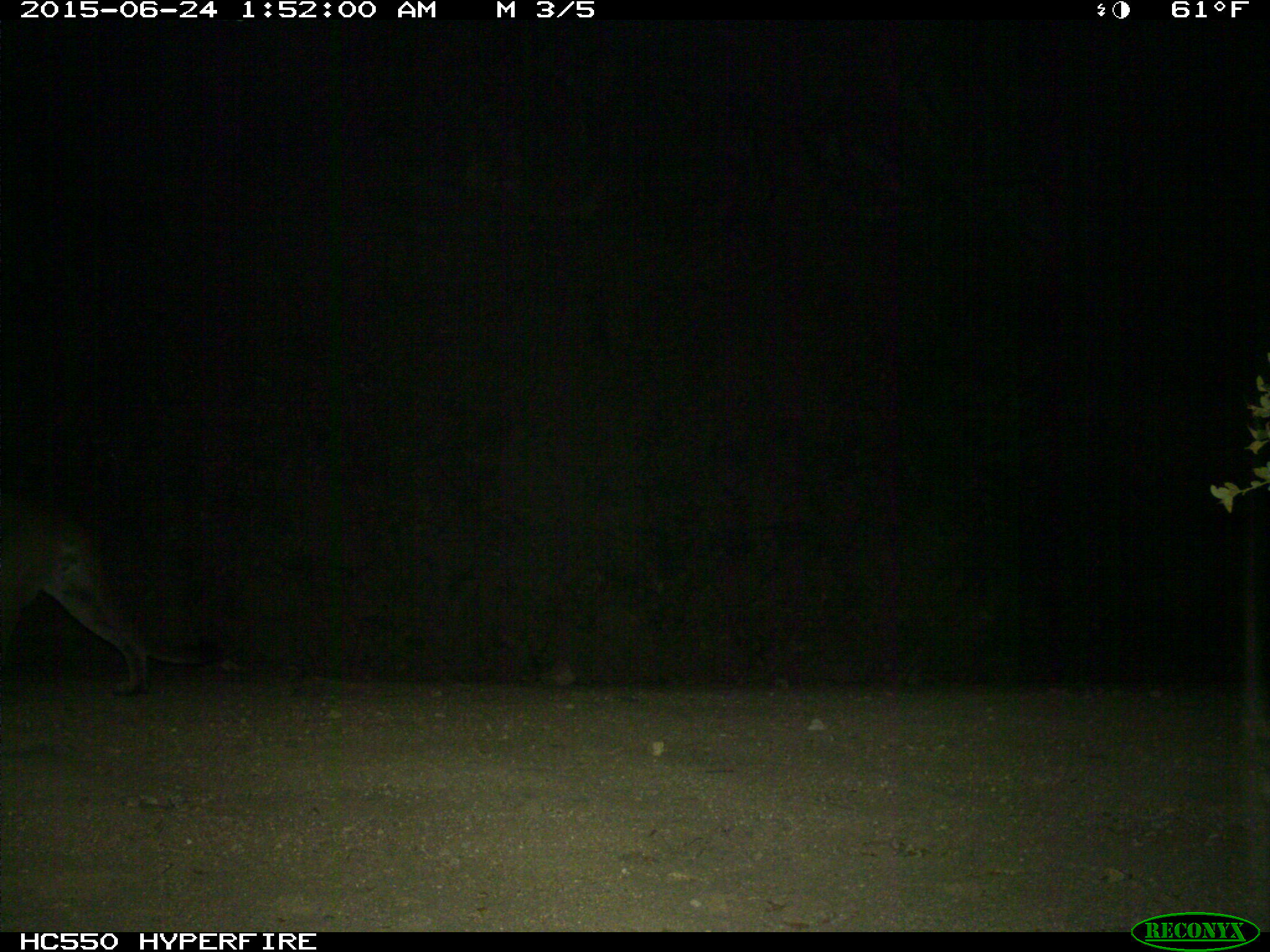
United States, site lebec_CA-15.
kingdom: Animalia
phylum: Chordata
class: Mammalia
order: Carnivora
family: Felidae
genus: Puma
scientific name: Puma concolor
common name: mountain lion